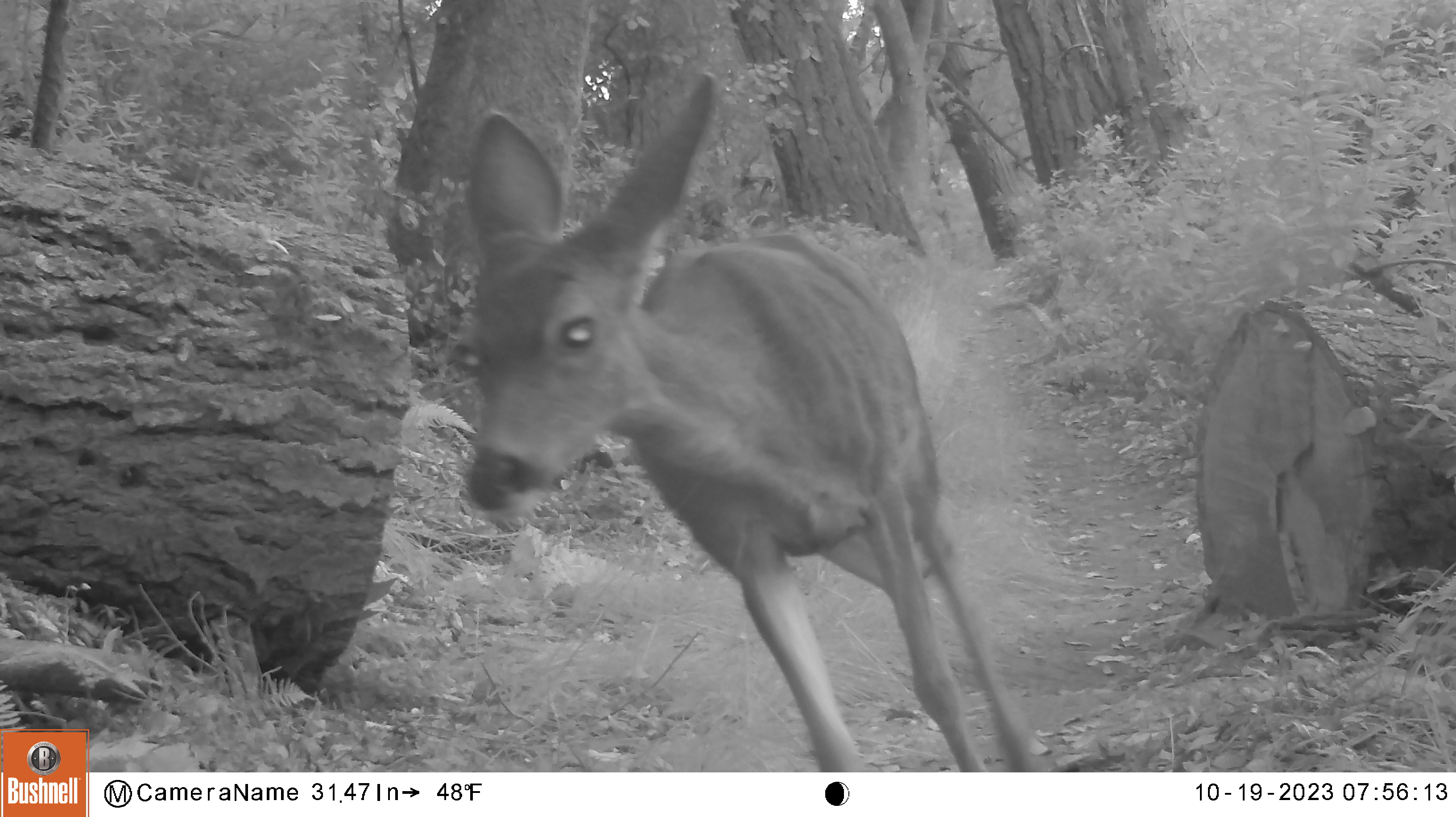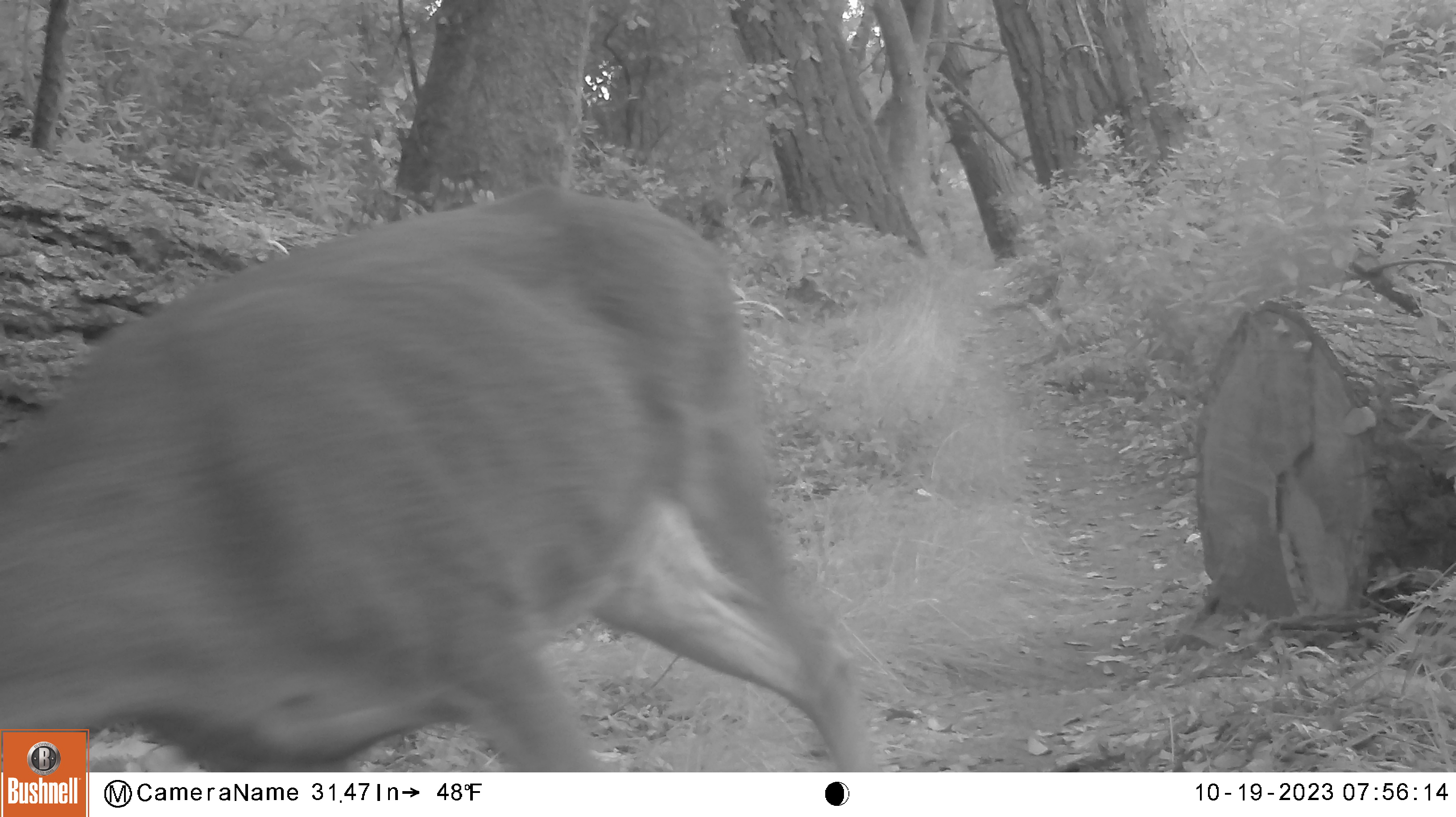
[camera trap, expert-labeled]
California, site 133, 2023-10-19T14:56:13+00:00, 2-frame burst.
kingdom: Animalia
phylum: Chordata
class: Mammalia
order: Artiodactyla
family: Cervidae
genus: Odocoileus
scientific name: Odocoileus hemionus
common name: mule deer